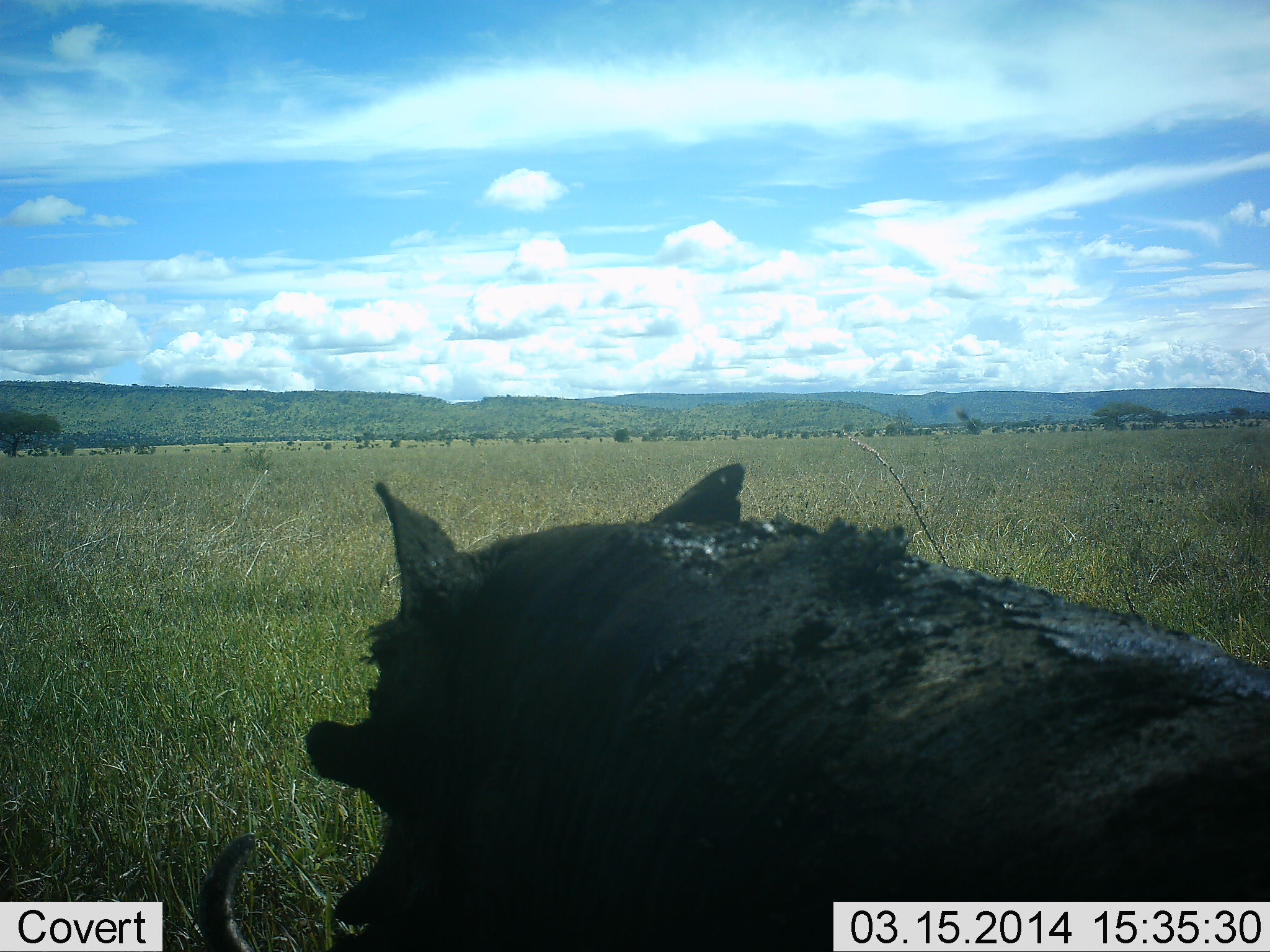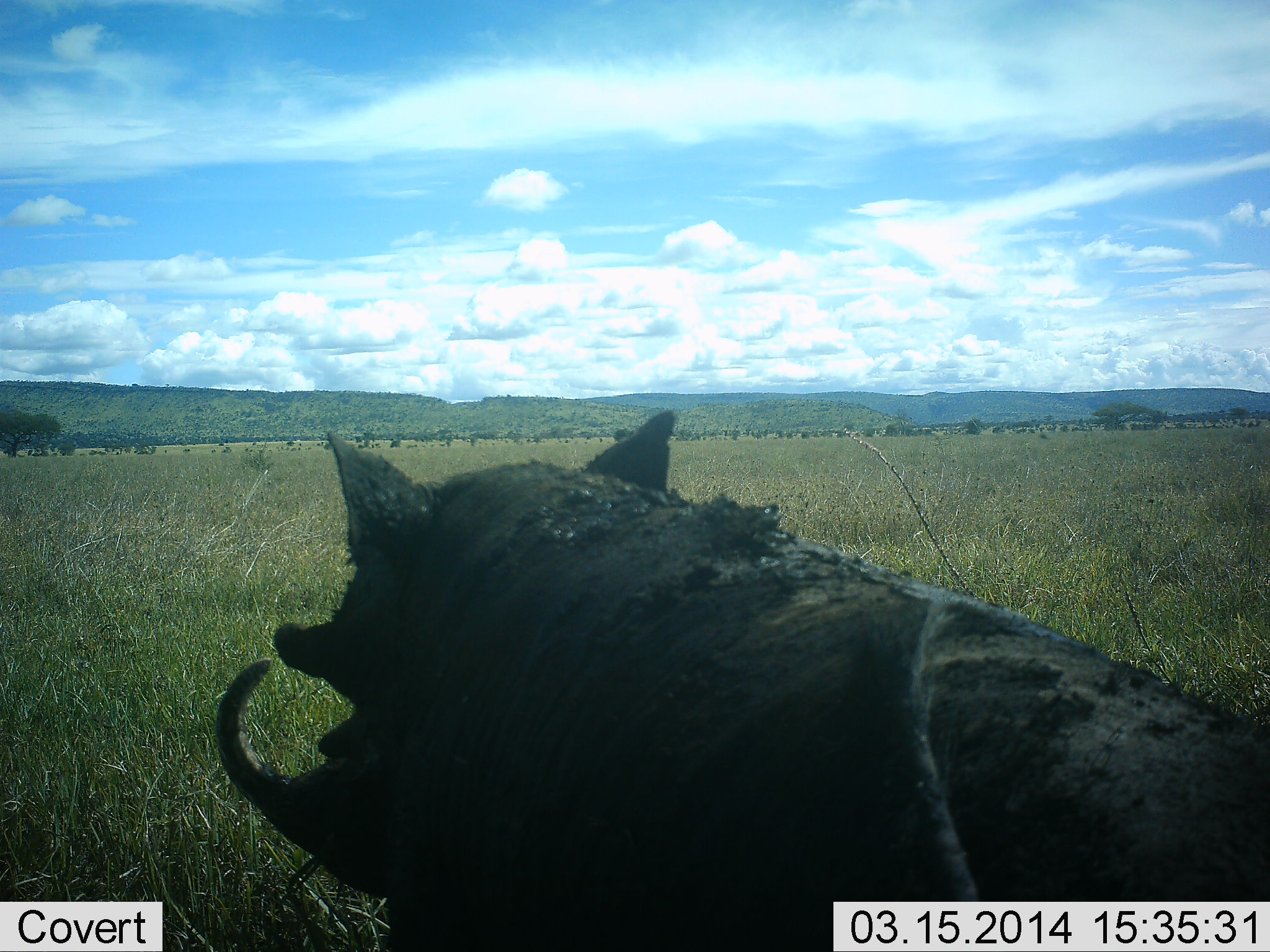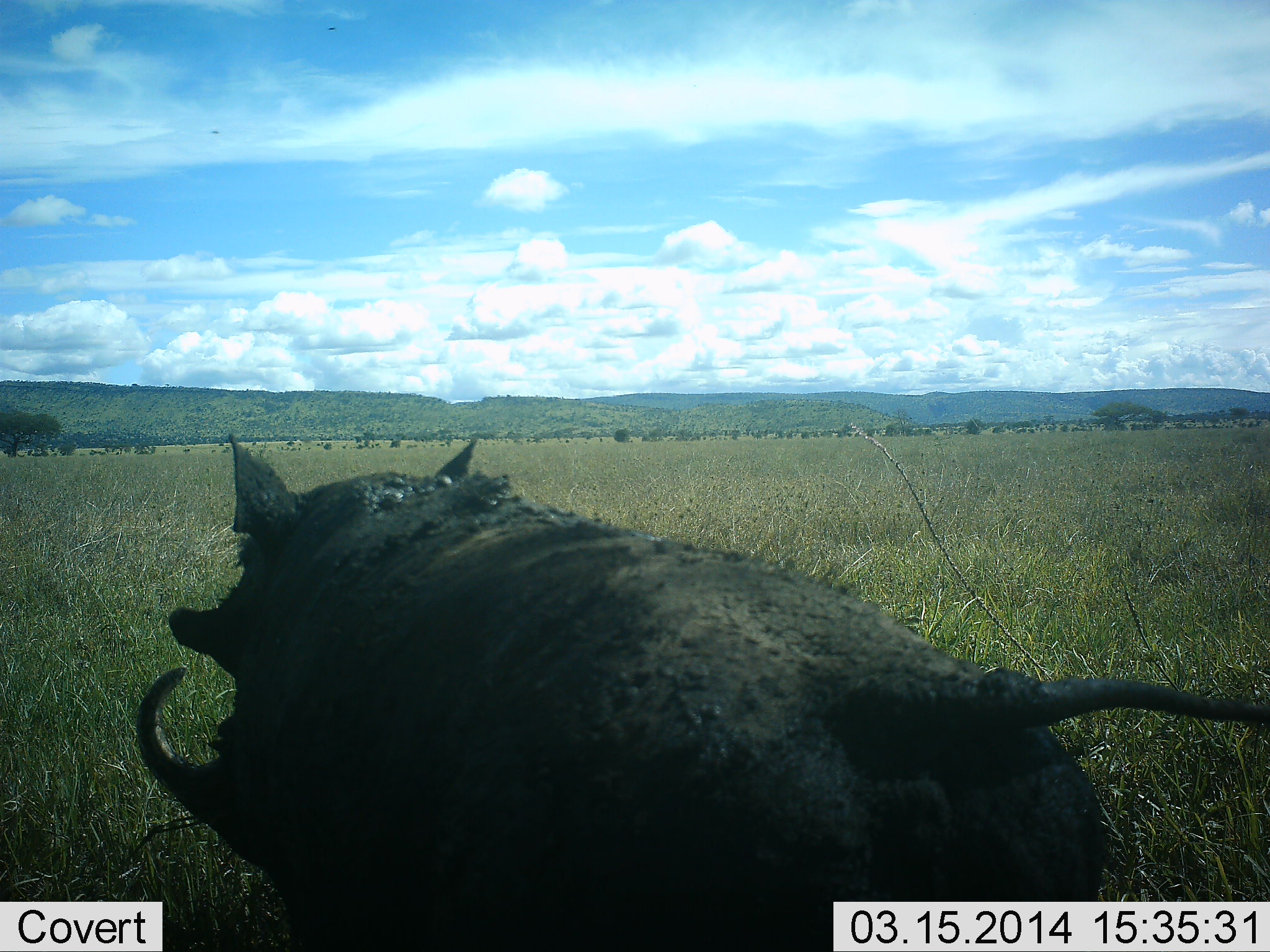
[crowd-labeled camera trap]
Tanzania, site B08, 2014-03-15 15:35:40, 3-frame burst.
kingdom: Animalia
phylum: Chordata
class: Mammalia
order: Artiodactyla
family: Suidae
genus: Phacochoerus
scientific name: Phacochoerus africanus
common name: warthog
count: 1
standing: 36%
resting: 0%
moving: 64%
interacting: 0%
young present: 0%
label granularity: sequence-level